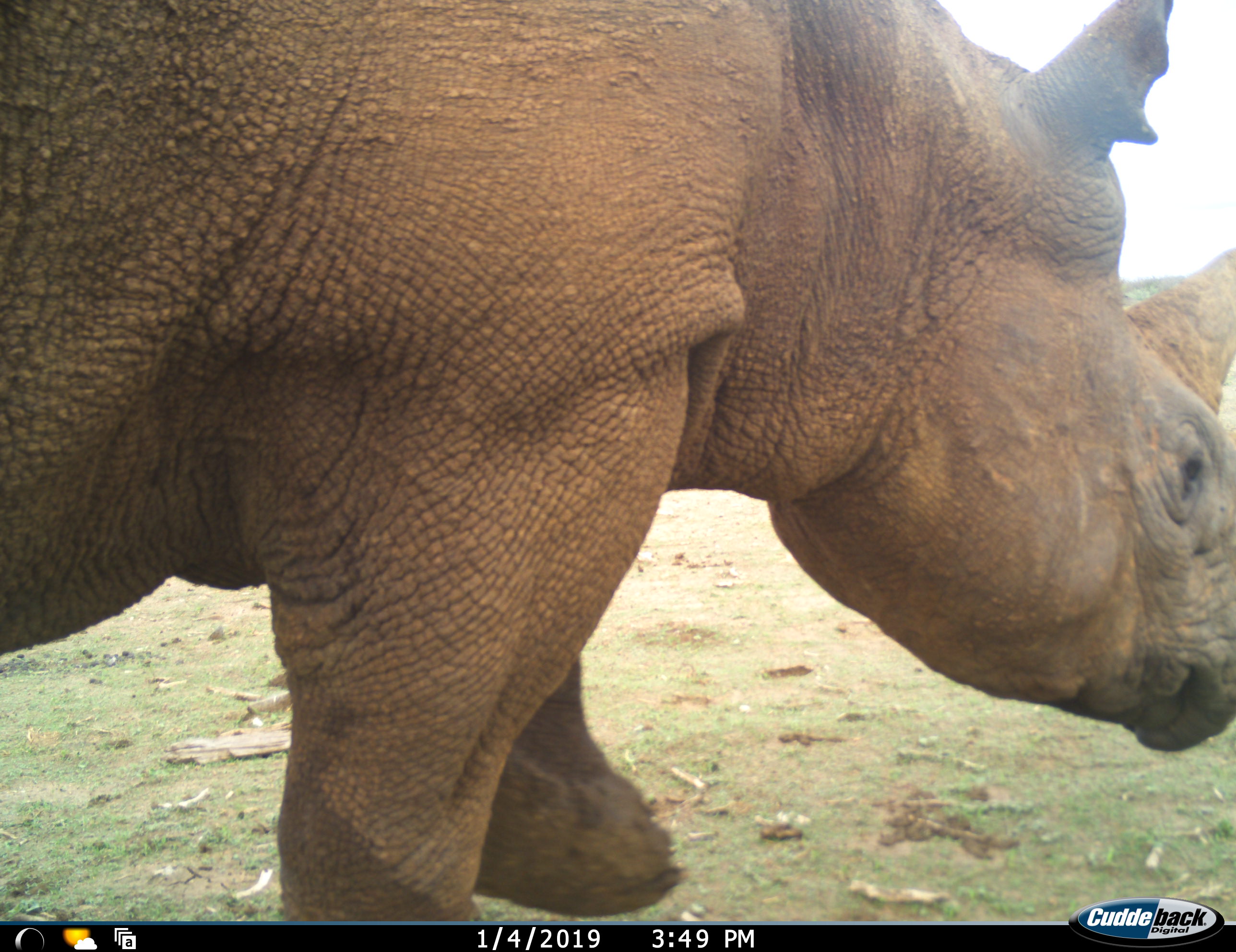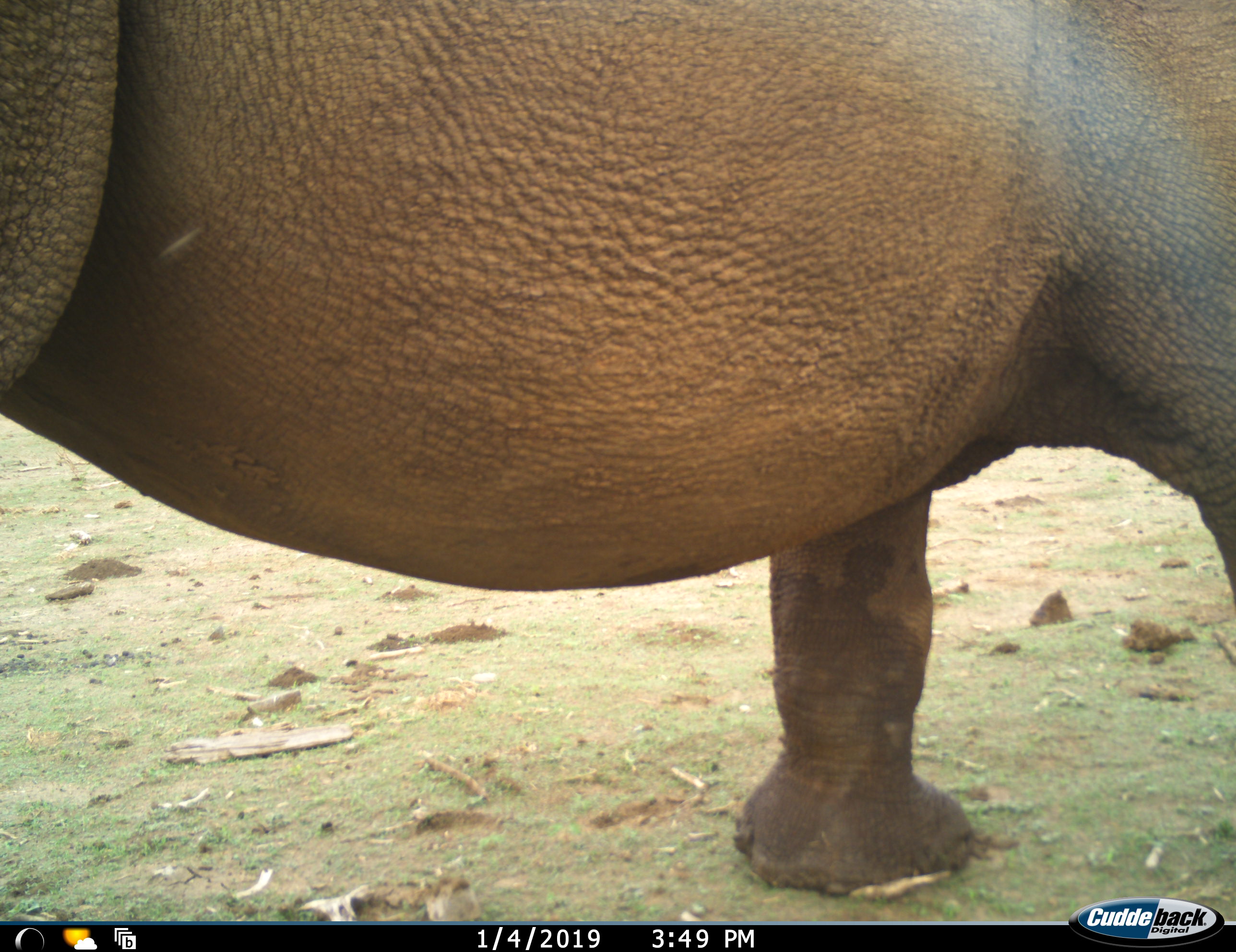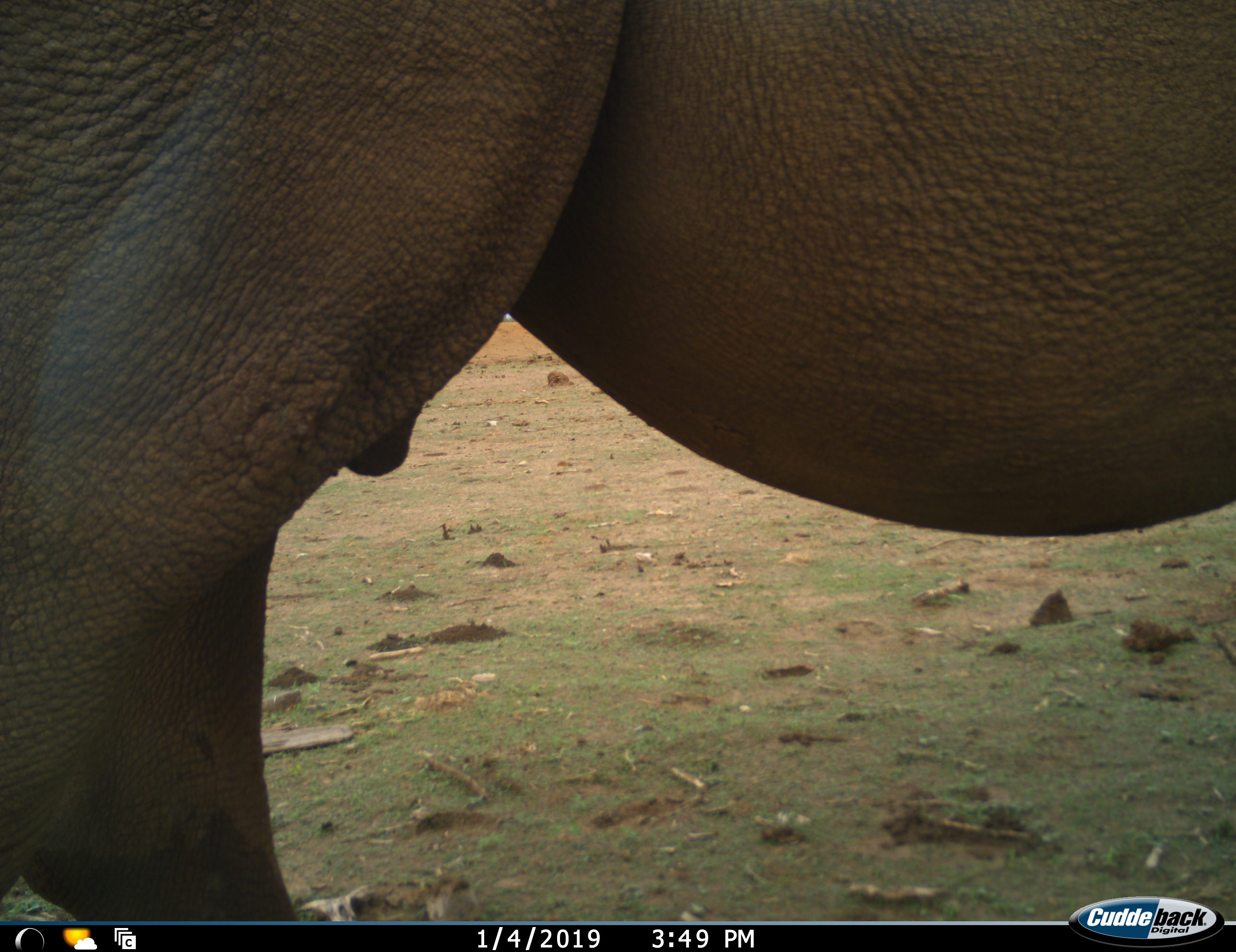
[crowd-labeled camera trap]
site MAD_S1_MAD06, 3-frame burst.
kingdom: Animalia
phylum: Chordata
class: Mammalia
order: Perissodactyla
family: Rhinocerotidae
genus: Diceros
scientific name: Diceros bicornis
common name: black rhinoceros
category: rhinocerosblack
Rhinocerosblack (black rhinoceros) (Diceros bicornis), count 1. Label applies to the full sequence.